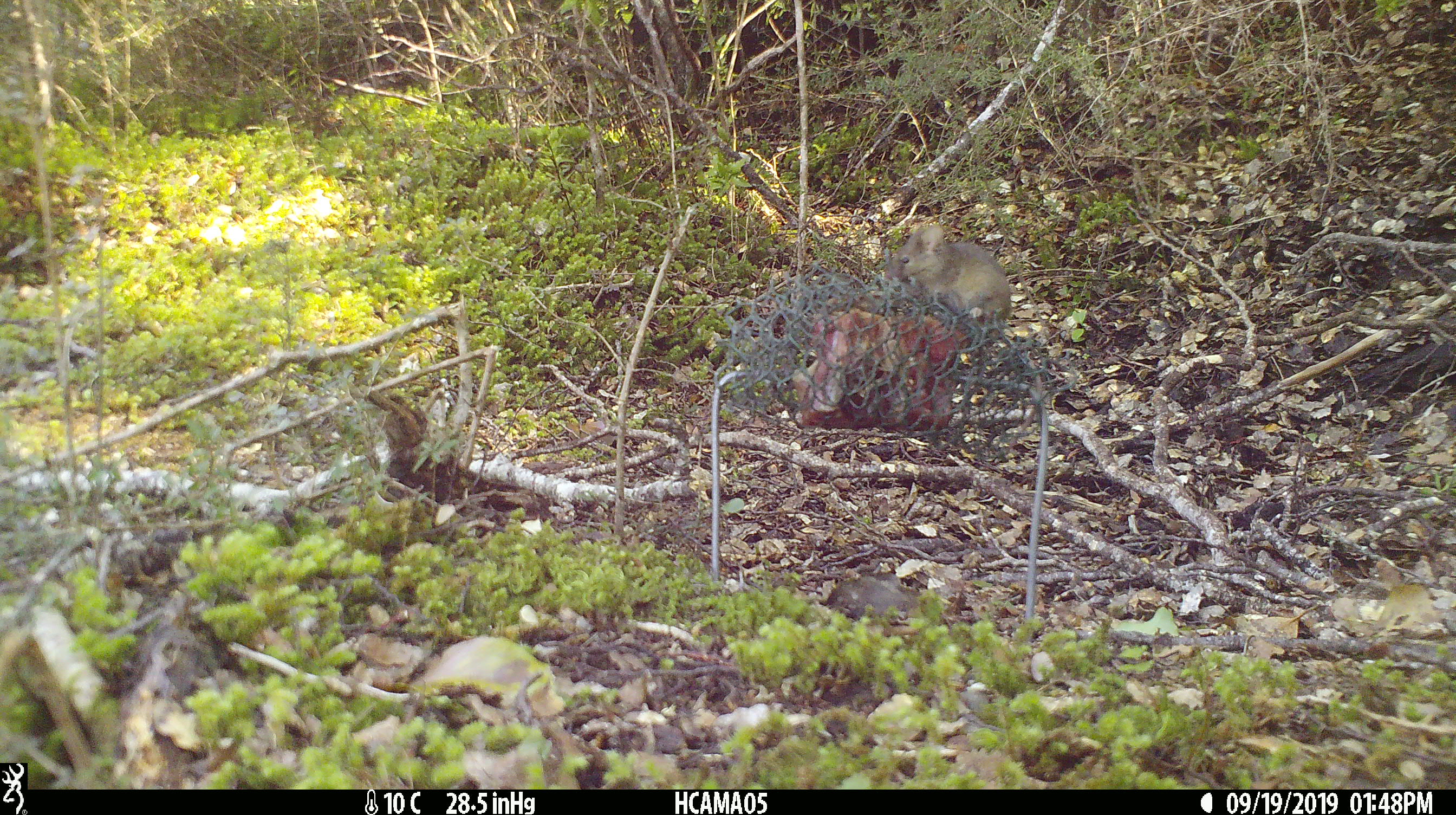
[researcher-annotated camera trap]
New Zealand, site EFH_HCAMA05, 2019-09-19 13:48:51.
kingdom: Animalia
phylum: Chordata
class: Mammalia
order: Rodentia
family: Muridae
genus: Mus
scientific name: Mus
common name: mouse